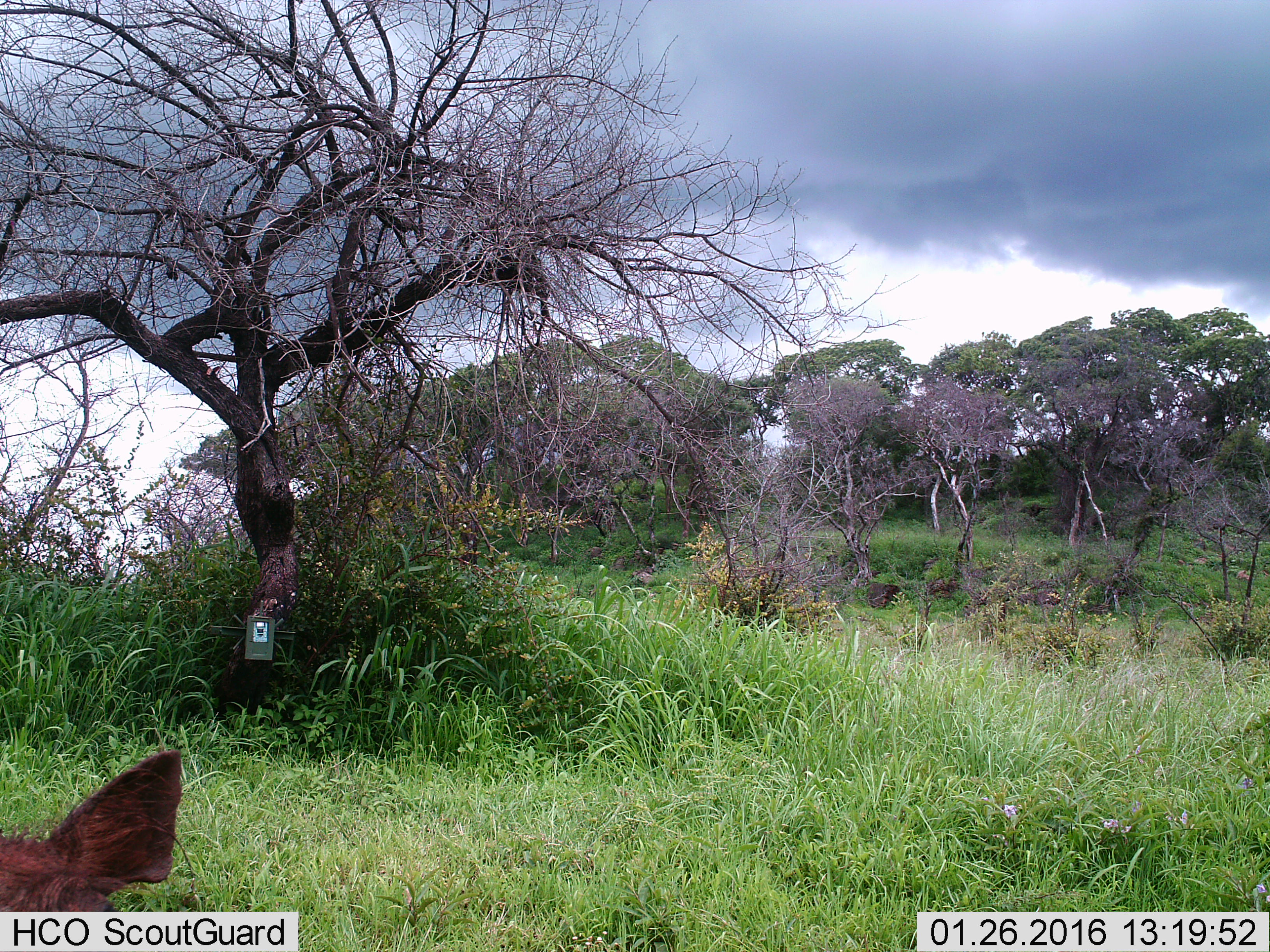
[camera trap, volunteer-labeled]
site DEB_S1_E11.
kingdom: Animalia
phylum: Chordata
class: Mammalia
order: Artiodactyla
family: Suidae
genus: Phacochoerus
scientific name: Phacochoerus africanus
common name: warthog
Warthog (Phacochoerus africanus), count 1. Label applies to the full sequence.